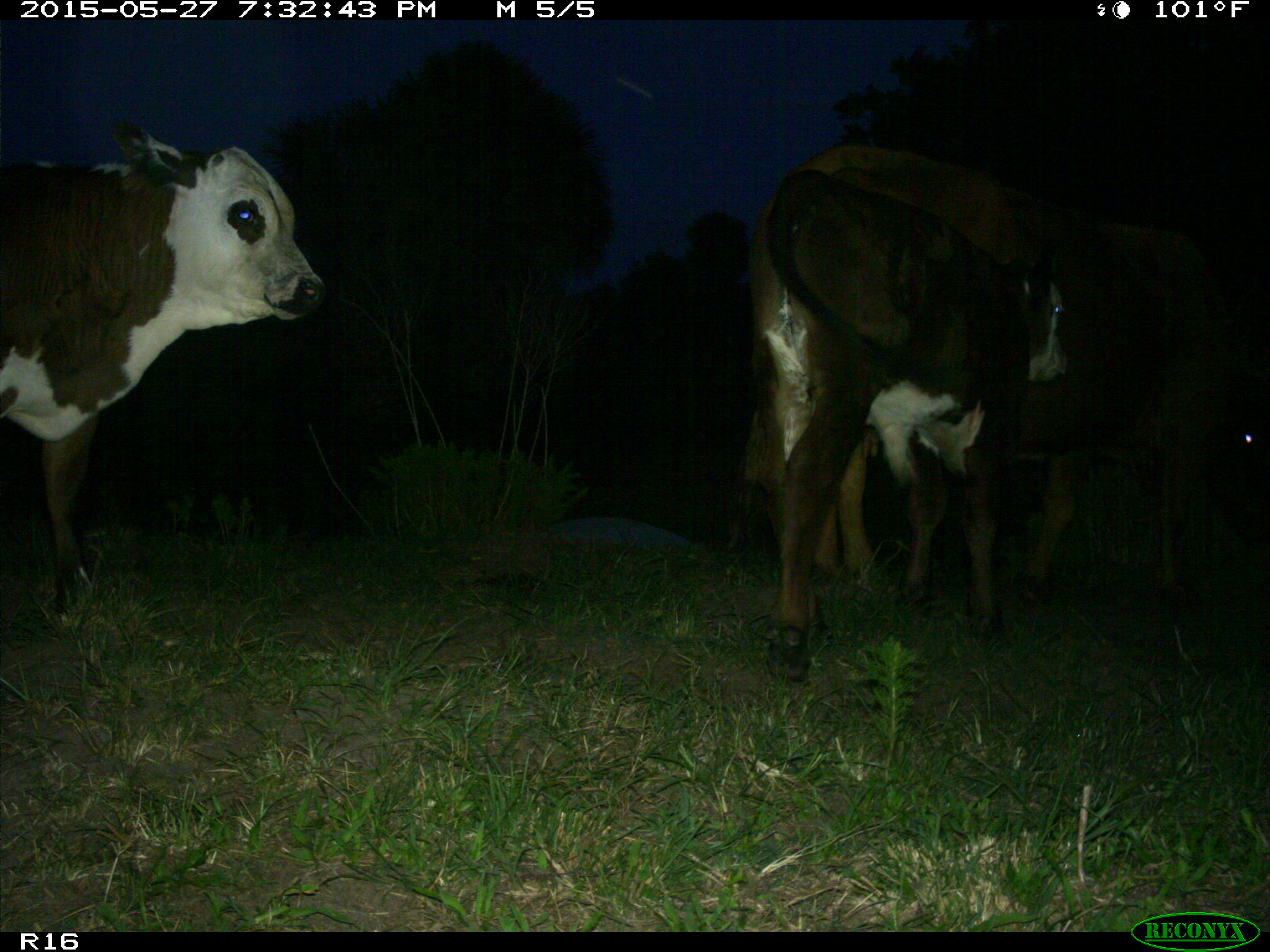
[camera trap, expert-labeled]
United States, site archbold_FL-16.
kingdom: Animalia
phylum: Chordata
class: Mammalia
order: Artiodactyla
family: Bovidae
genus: Bos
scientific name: Bos taurus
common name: domestic cow